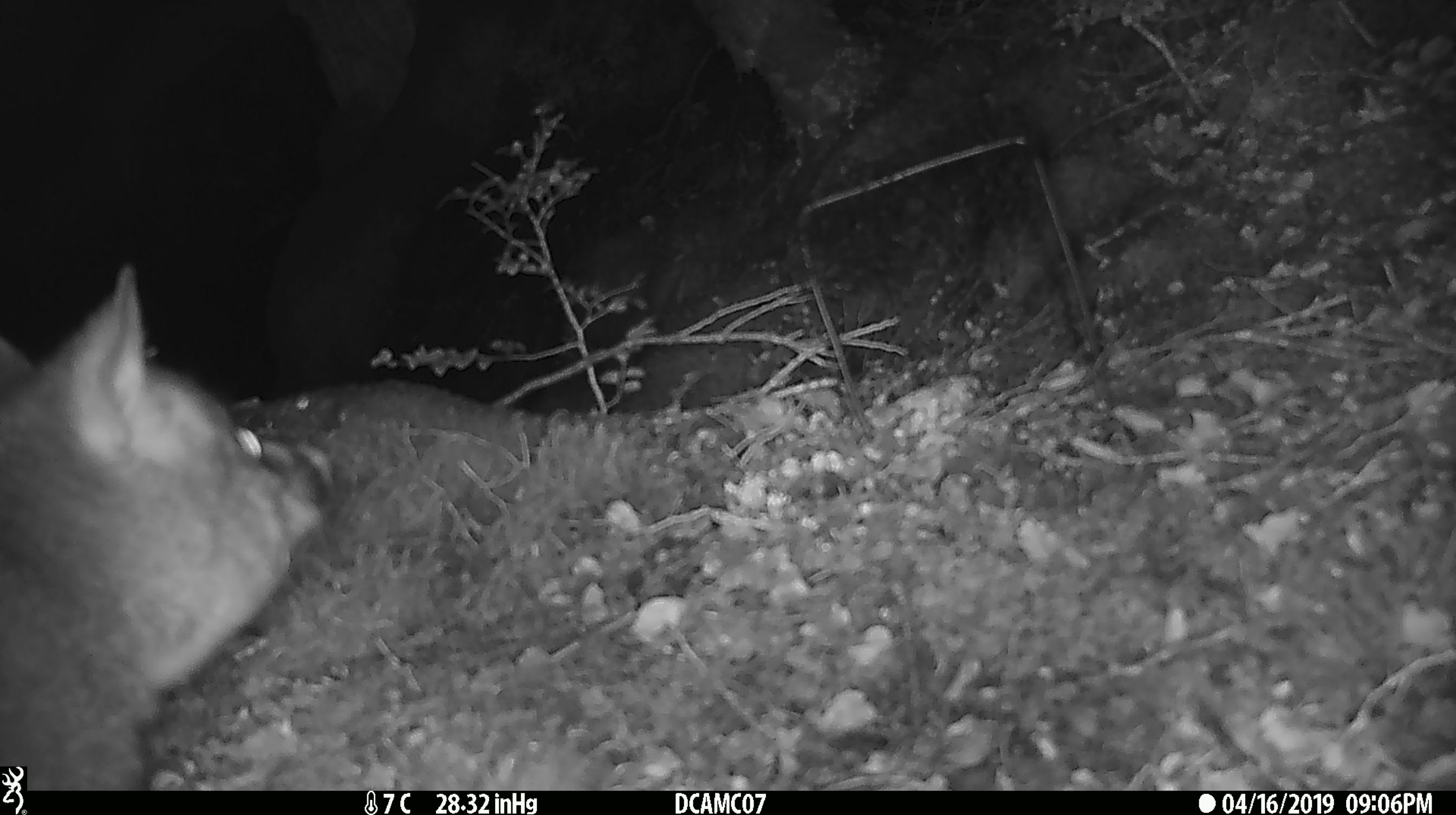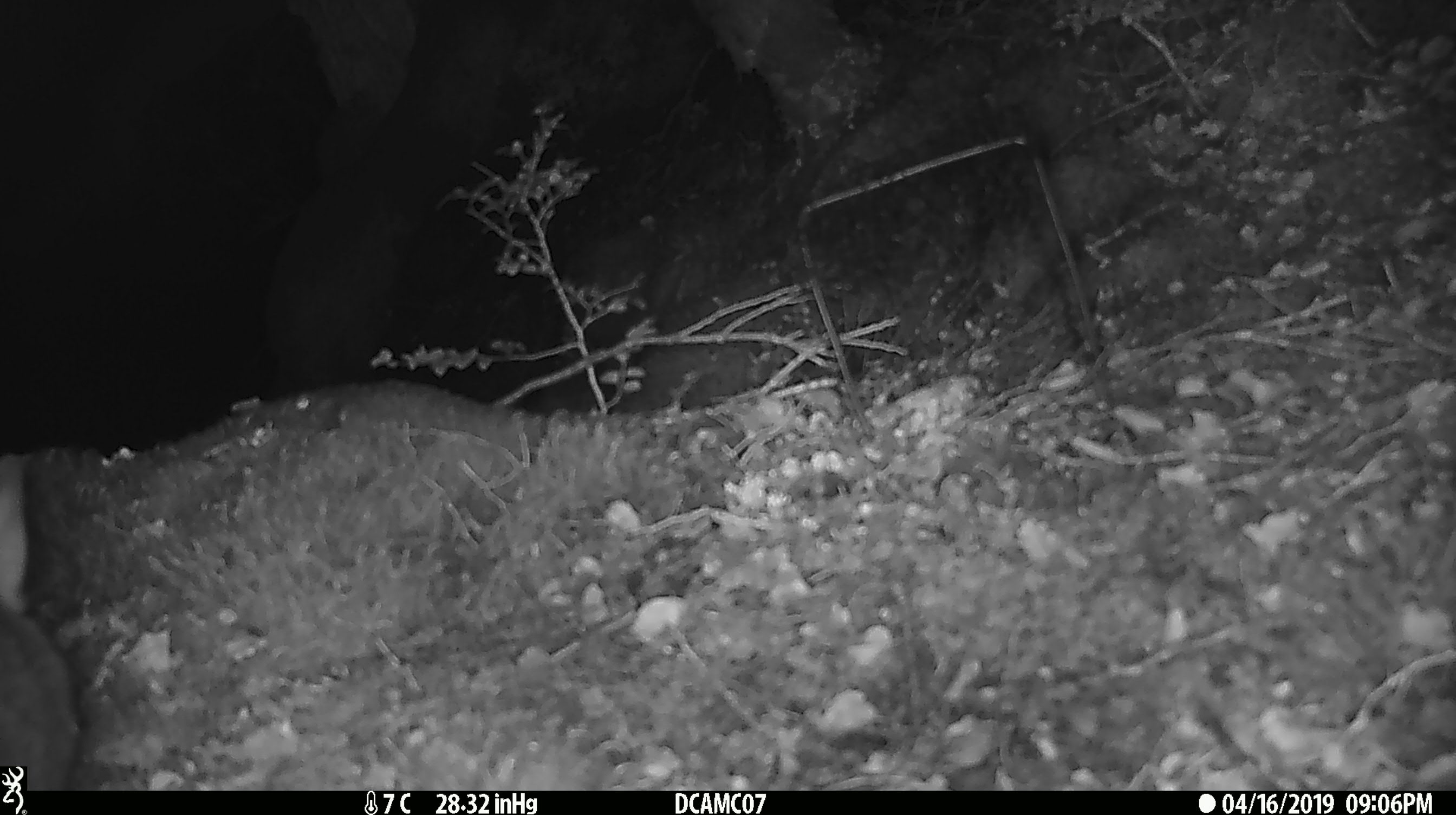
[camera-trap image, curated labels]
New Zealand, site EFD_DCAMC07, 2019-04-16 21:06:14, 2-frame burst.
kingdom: Animalia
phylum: Chordata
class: Mammalia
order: Diprotodontia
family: Phalangeridae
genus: Trichosurus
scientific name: Trichosurus vulpecula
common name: common brushtail possum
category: possum